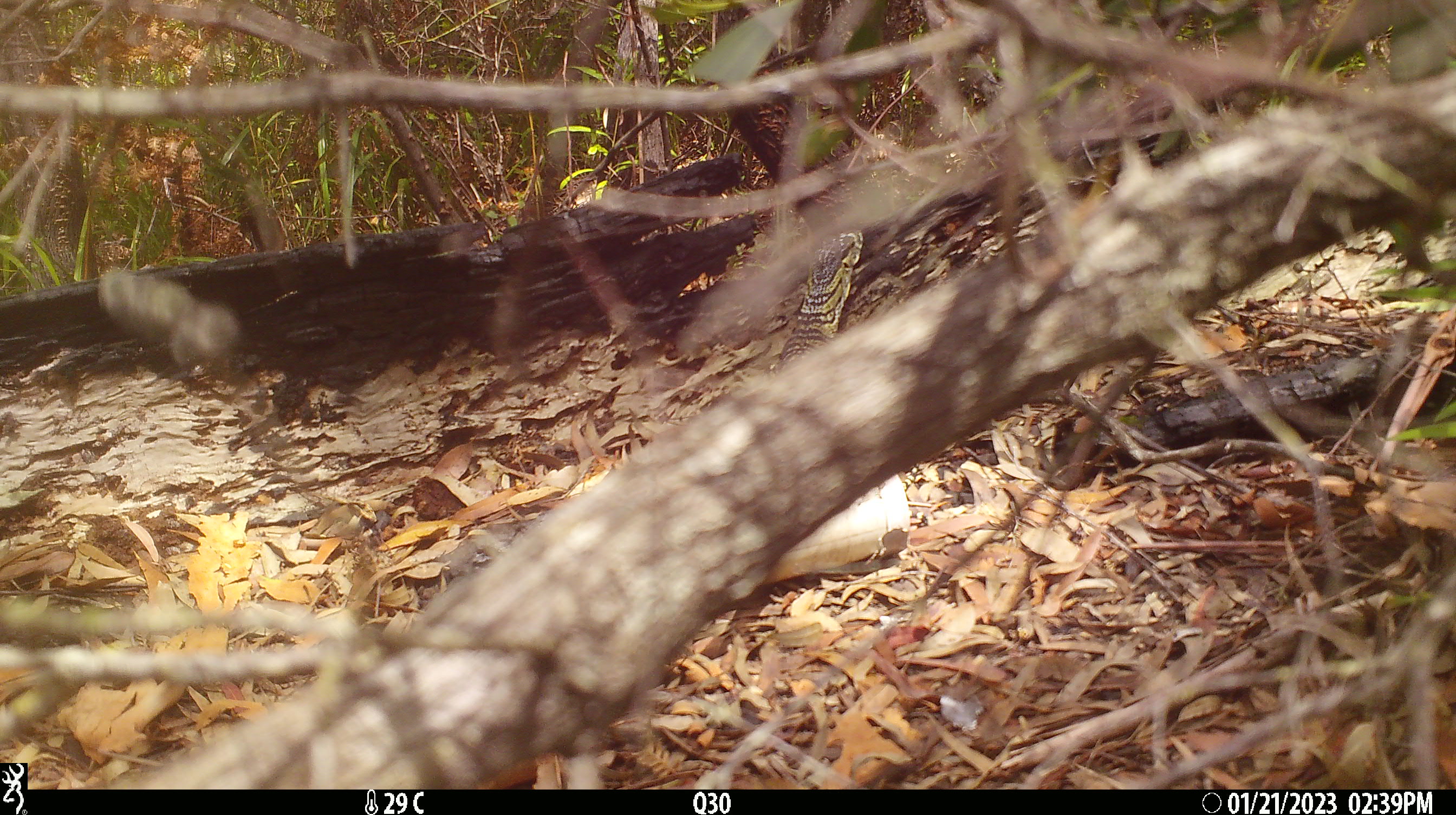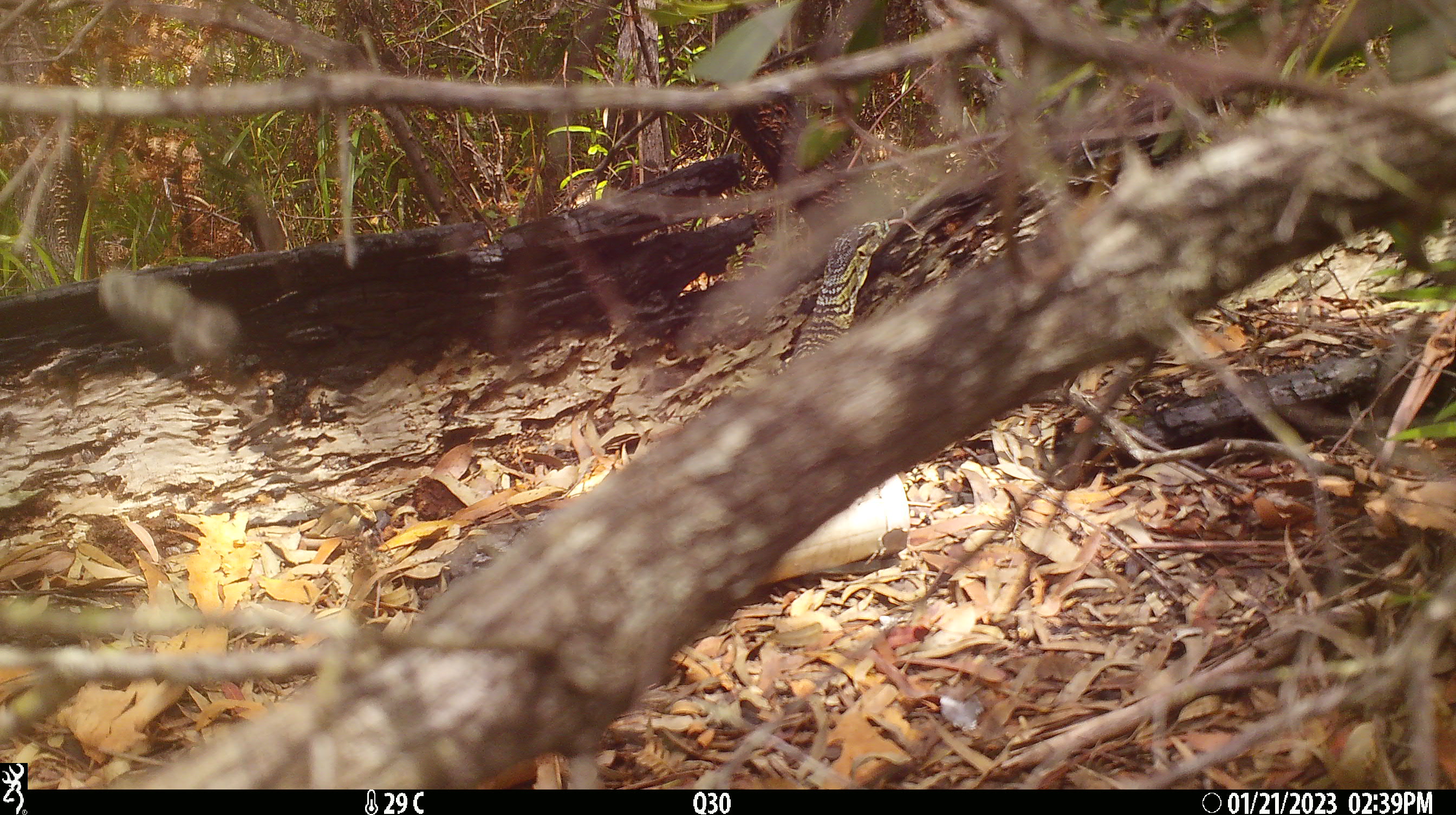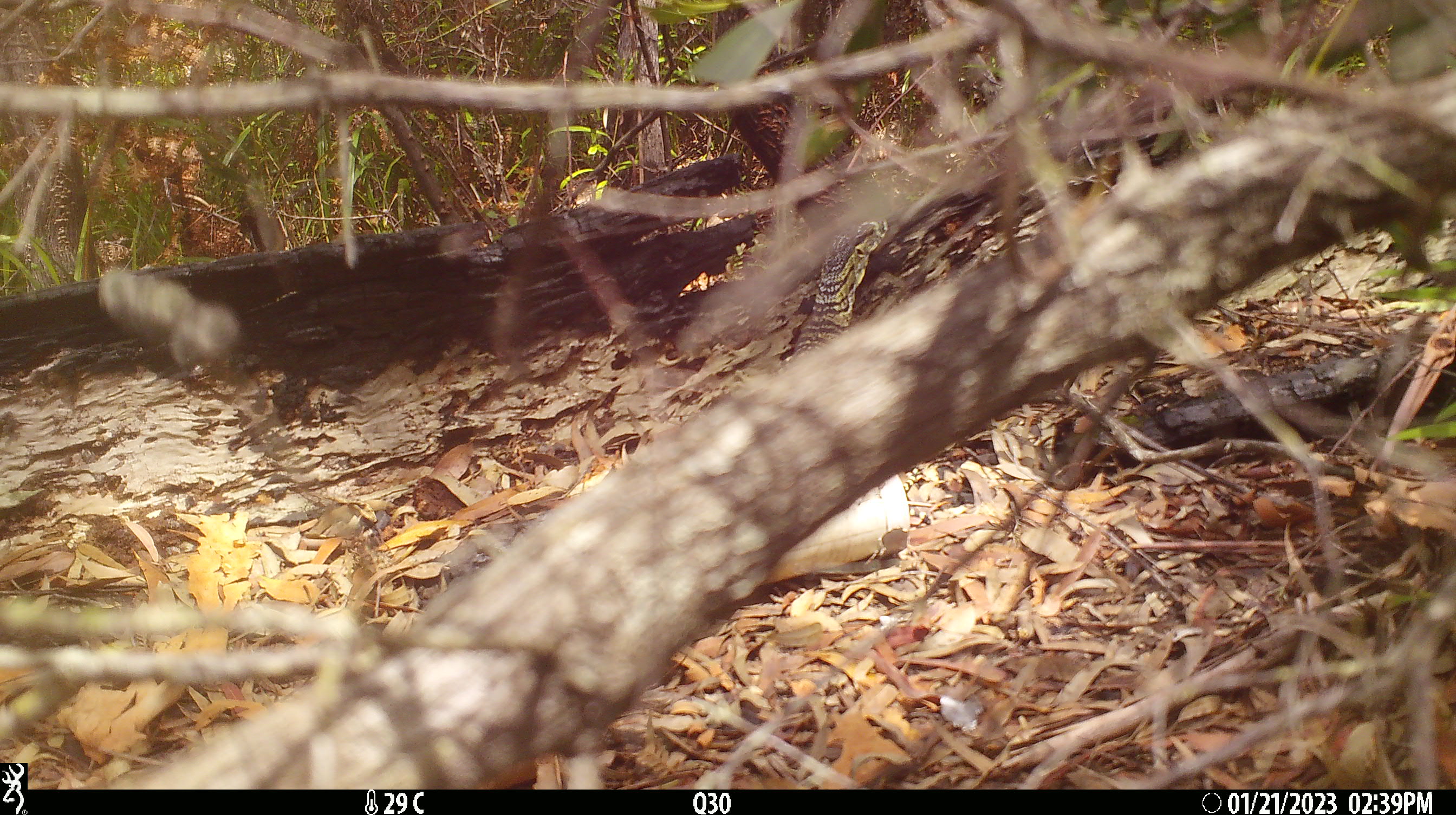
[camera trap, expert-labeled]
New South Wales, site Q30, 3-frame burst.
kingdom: Animalia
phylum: Chordata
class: Reptilia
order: Squamata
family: Varanidae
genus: Varanus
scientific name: Varanus varius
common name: lace monitor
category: goanna